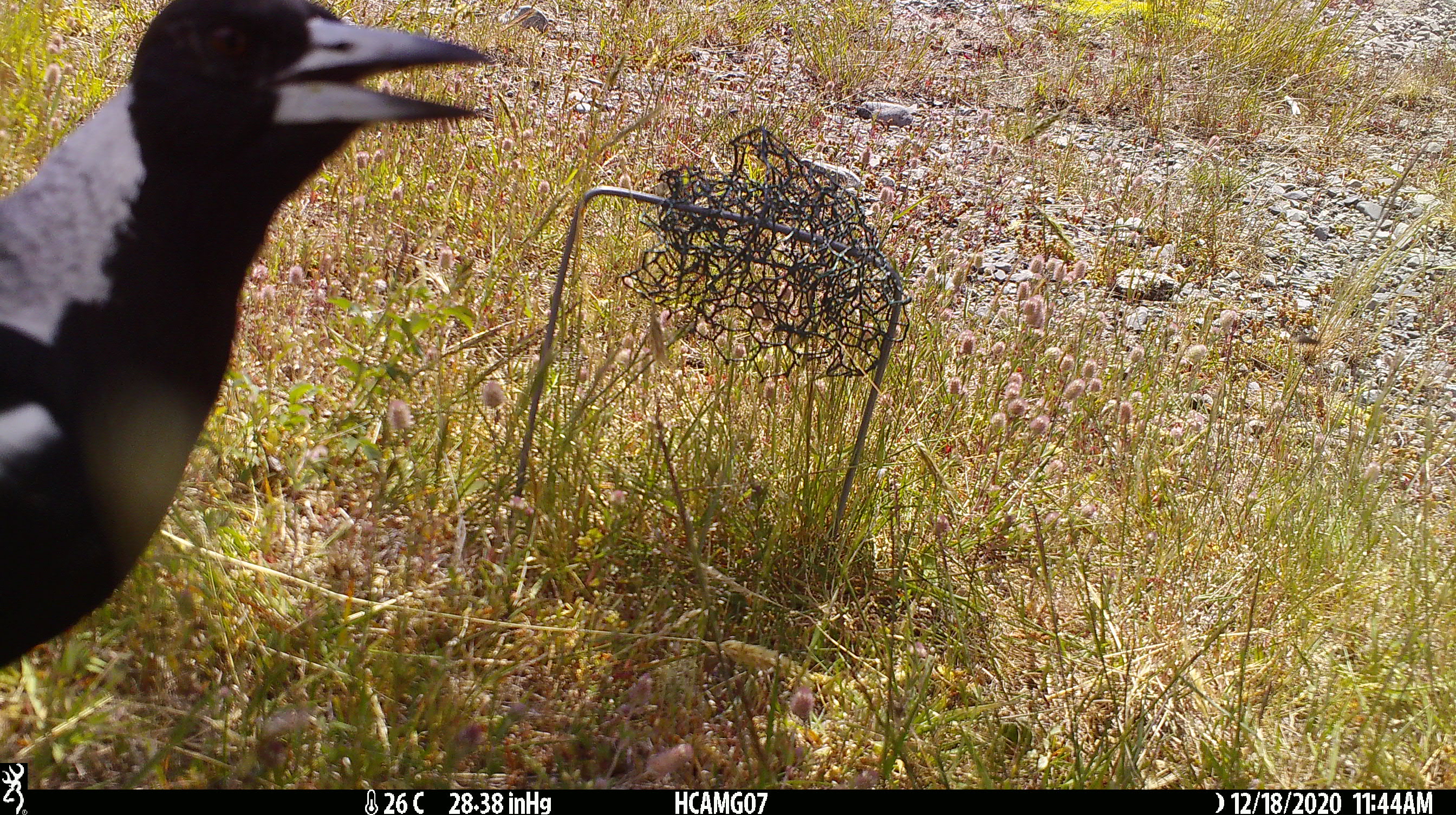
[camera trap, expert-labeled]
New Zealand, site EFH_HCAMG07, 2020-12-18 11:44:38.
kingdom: Animalia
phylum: Chordata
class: Aves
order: Passeriformes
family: Artamidae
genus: Gymnorhina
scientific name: Gymnorhina tibicen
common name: australian magpie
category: magpie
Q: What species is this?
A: Magpie (australian magpie) (Gymnorhina tibicen).